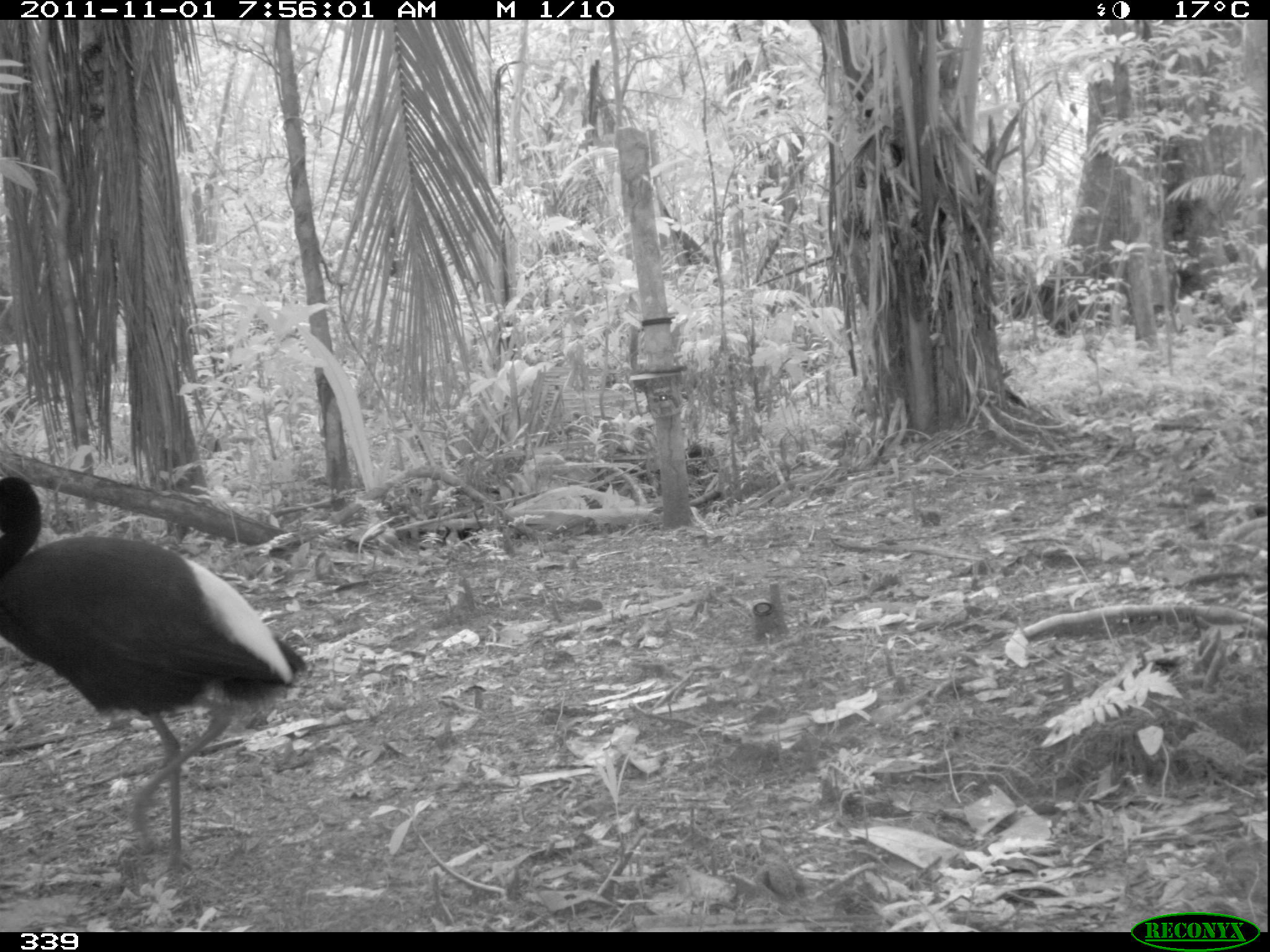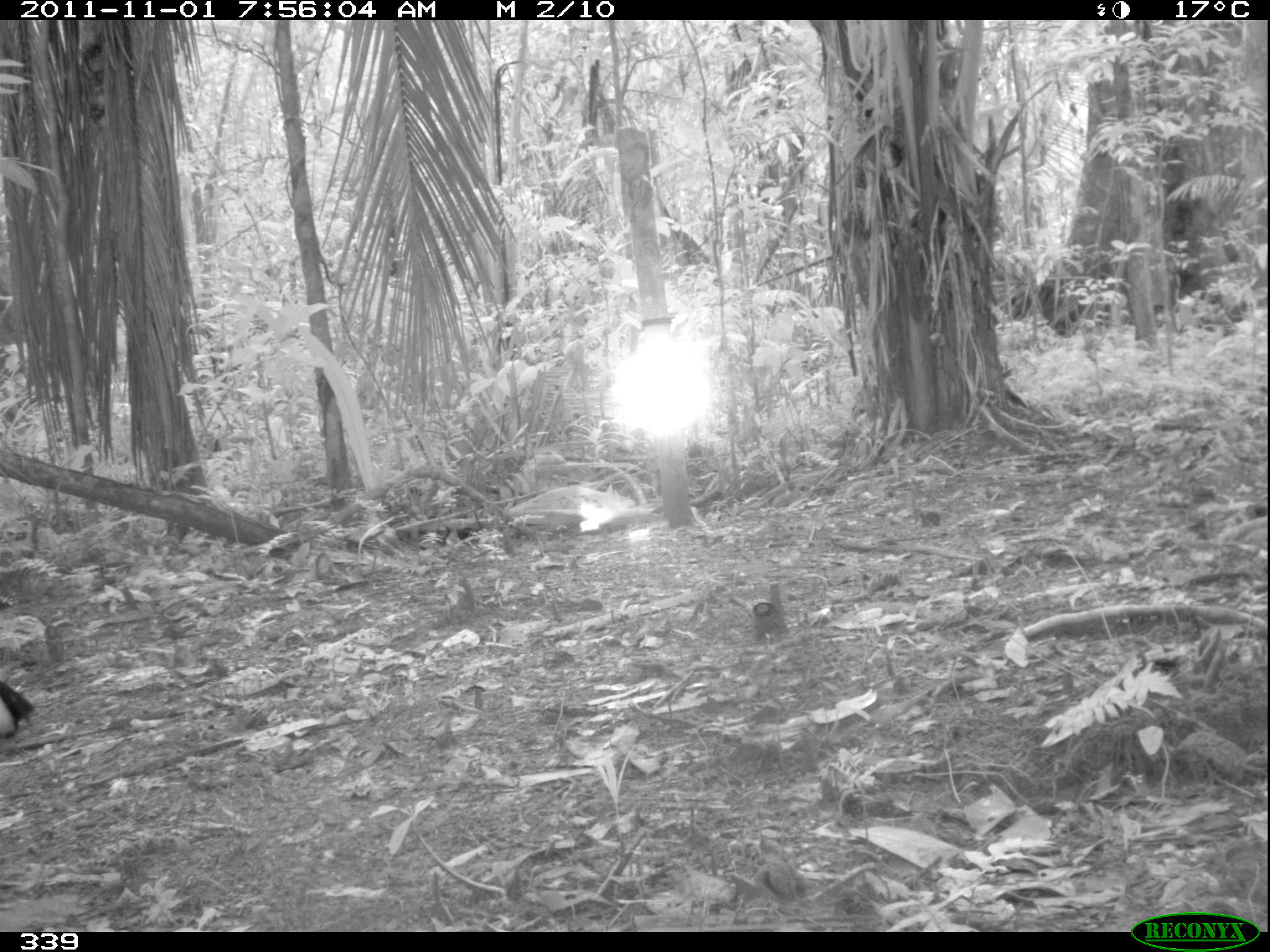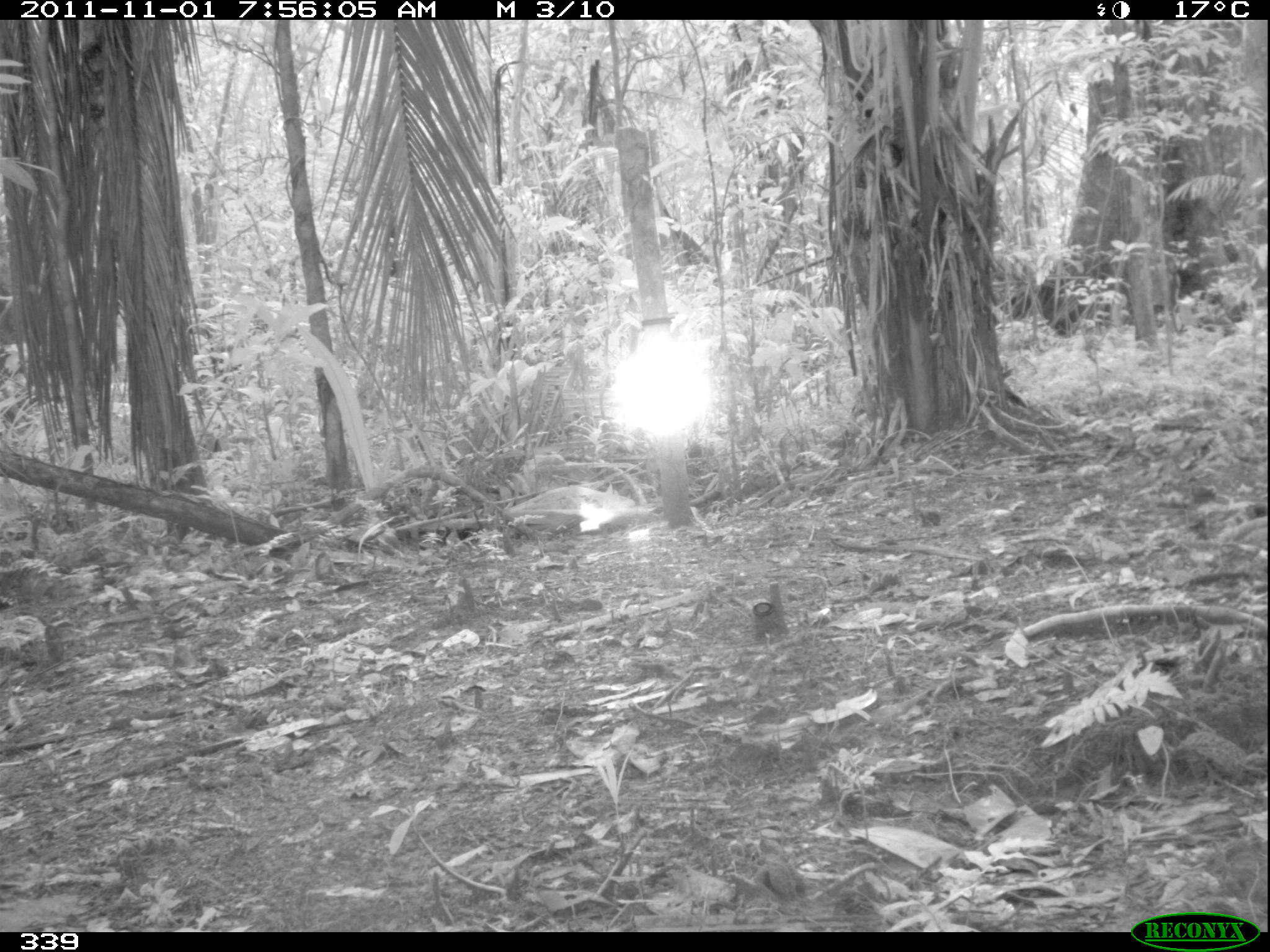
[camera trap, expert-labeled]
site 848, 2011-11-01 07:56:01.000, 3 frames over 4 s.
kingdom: Animalia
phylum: Chordata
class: Aves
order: Gruiformes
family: Psophiidae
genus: Psophia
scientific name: Psophia leucoptera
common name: pale-winged trumpeter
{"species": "Psophia leucoptera (pale-winged trumpeter)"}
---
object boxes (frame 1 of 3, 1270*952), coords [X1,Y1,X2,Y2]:
psophia leucoptera: [0,473,307,887]